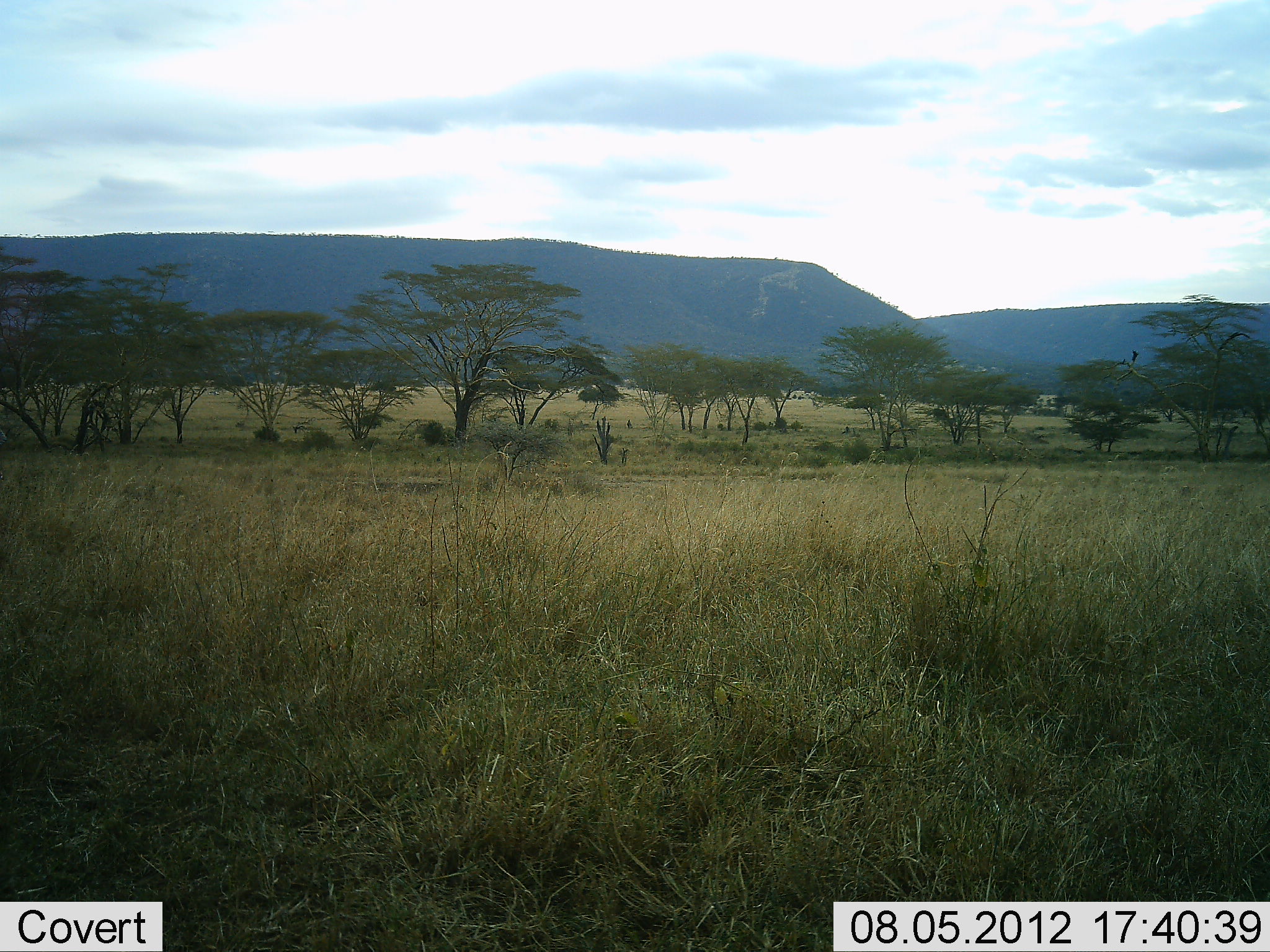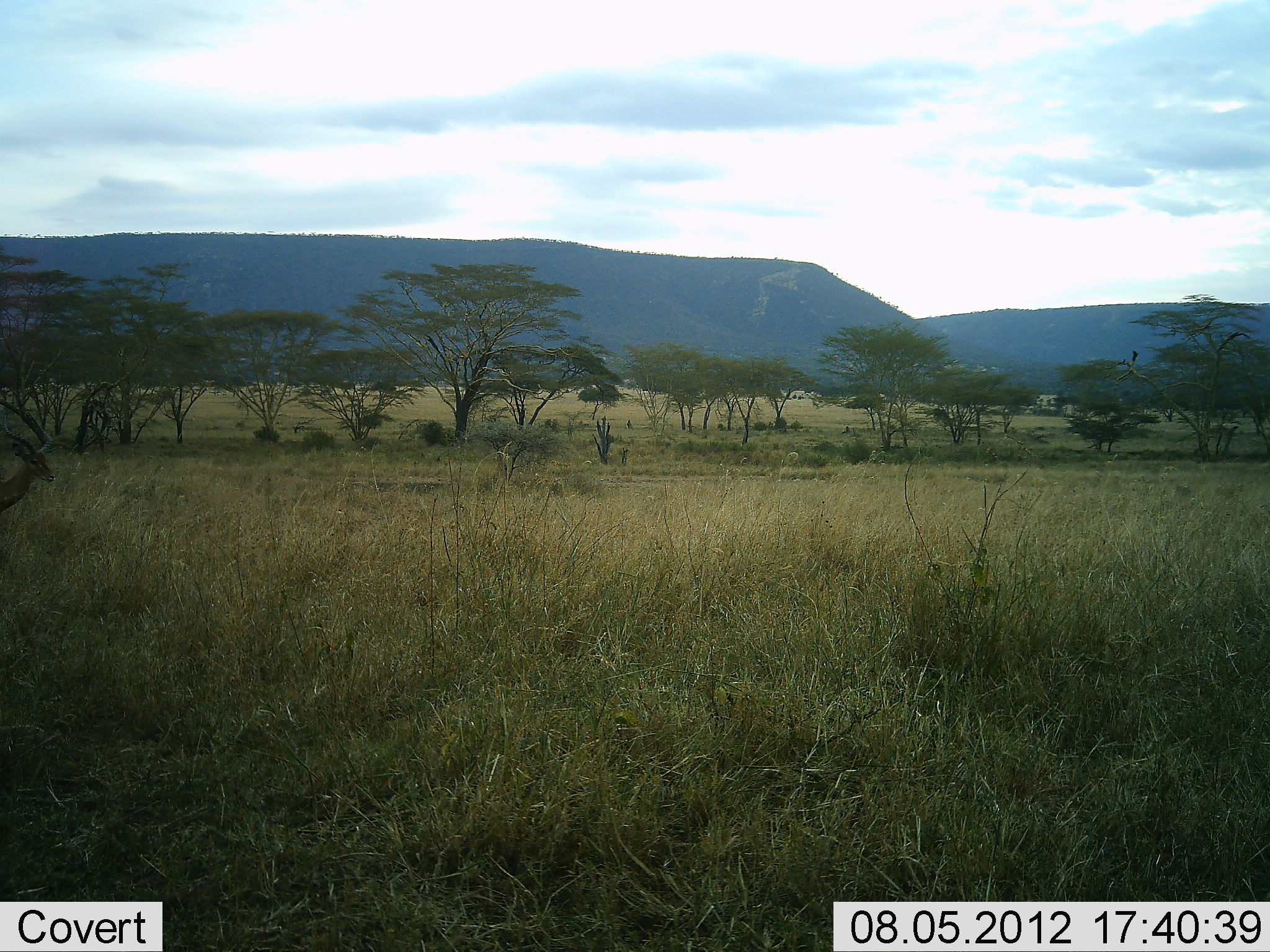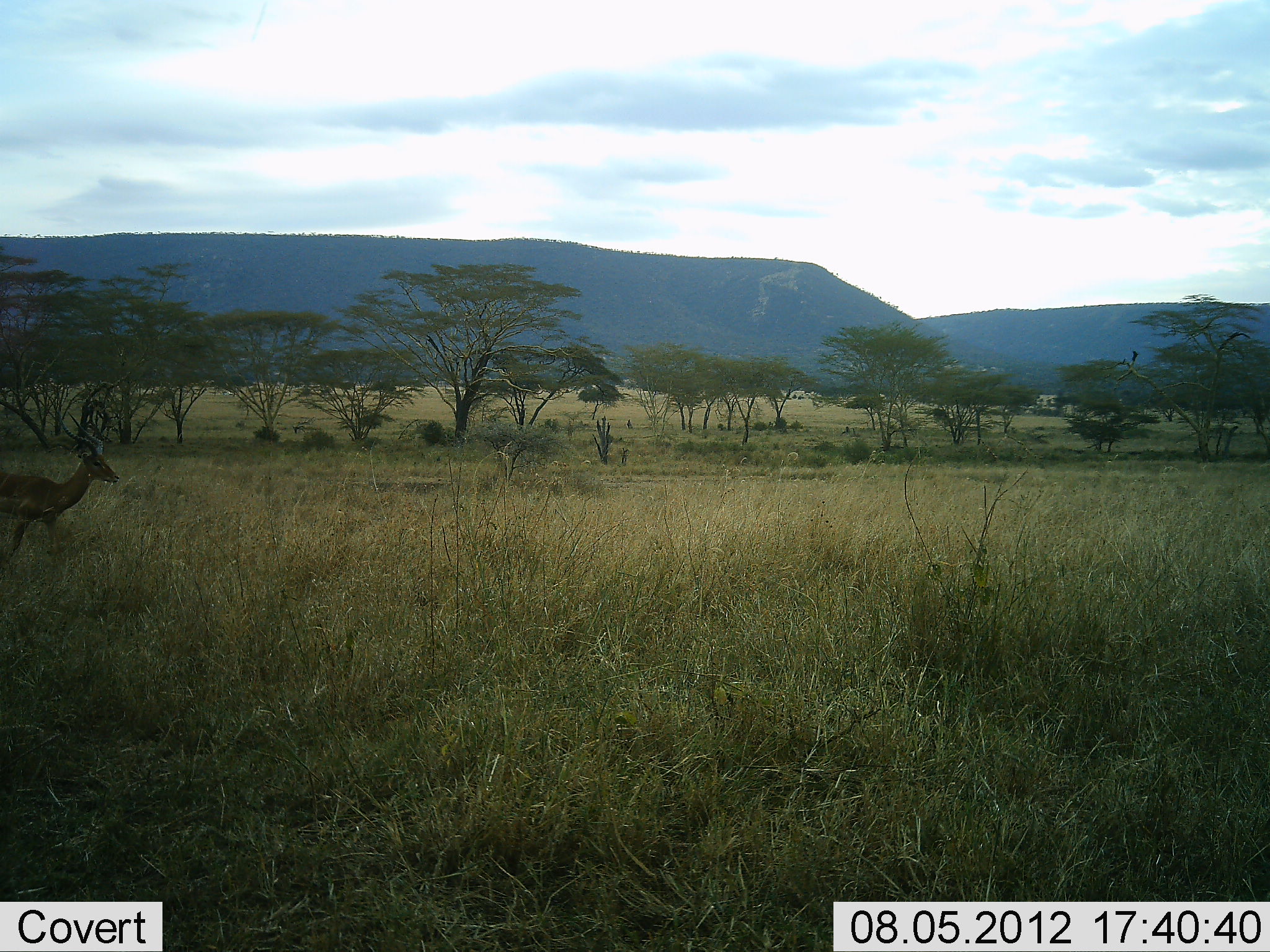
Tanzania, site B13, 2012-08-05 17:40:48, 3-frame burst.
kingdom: Animalia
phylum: Chordata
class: Mammalia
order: Artiodactyla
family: Bovidae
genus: Aepyceros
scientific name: Aepyceros melampus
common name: impala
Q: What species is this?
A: Impala (Aepyceros melampus).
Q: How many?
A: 1.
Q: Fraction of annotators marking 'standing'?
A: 0%.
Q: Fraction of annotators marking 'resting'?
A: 0%.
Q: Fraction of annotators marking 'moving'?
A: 100%.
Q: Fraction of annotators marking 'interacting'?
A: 0%.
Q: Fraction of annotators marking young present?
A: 0%.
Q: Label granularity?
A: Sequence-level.